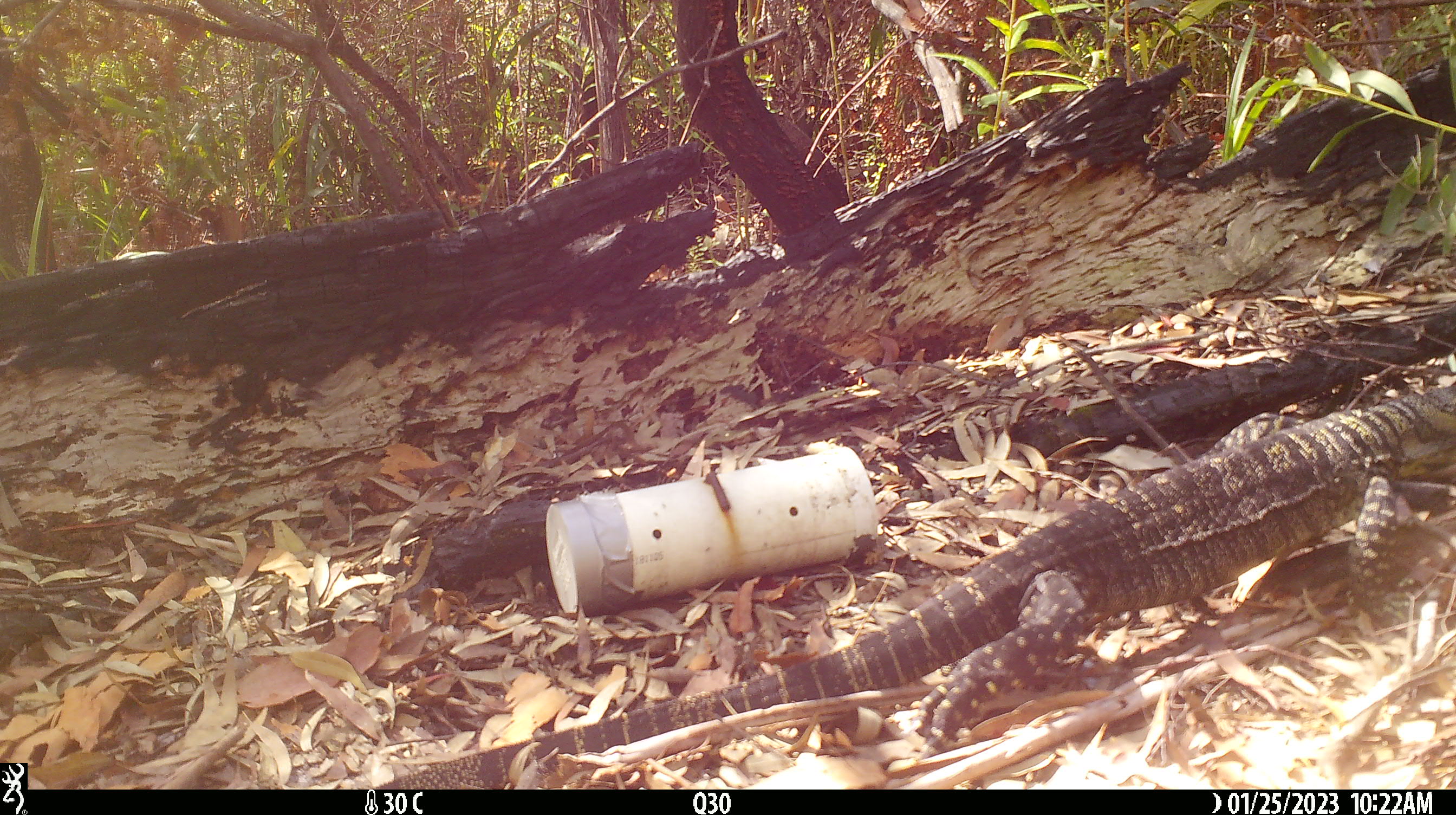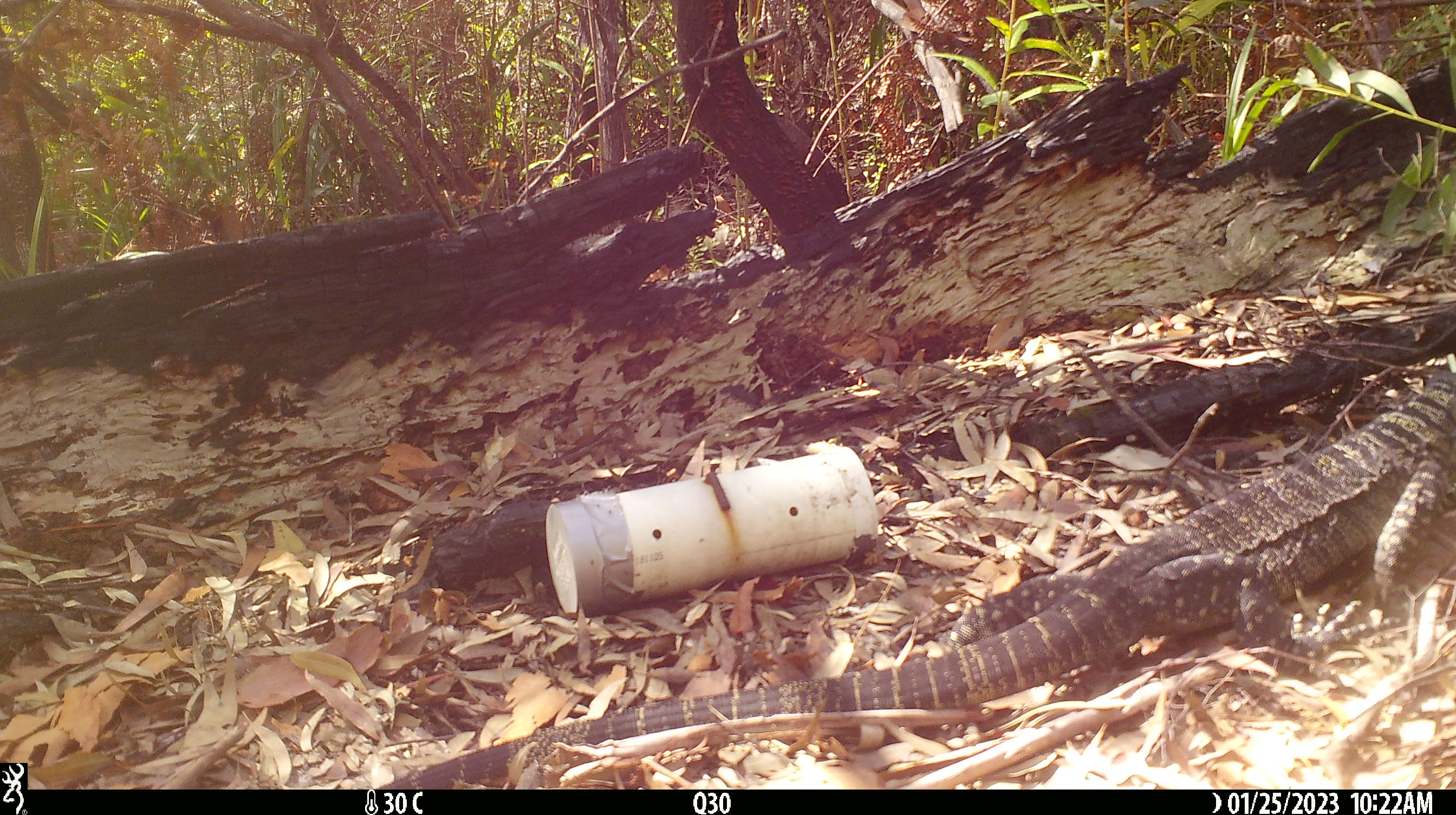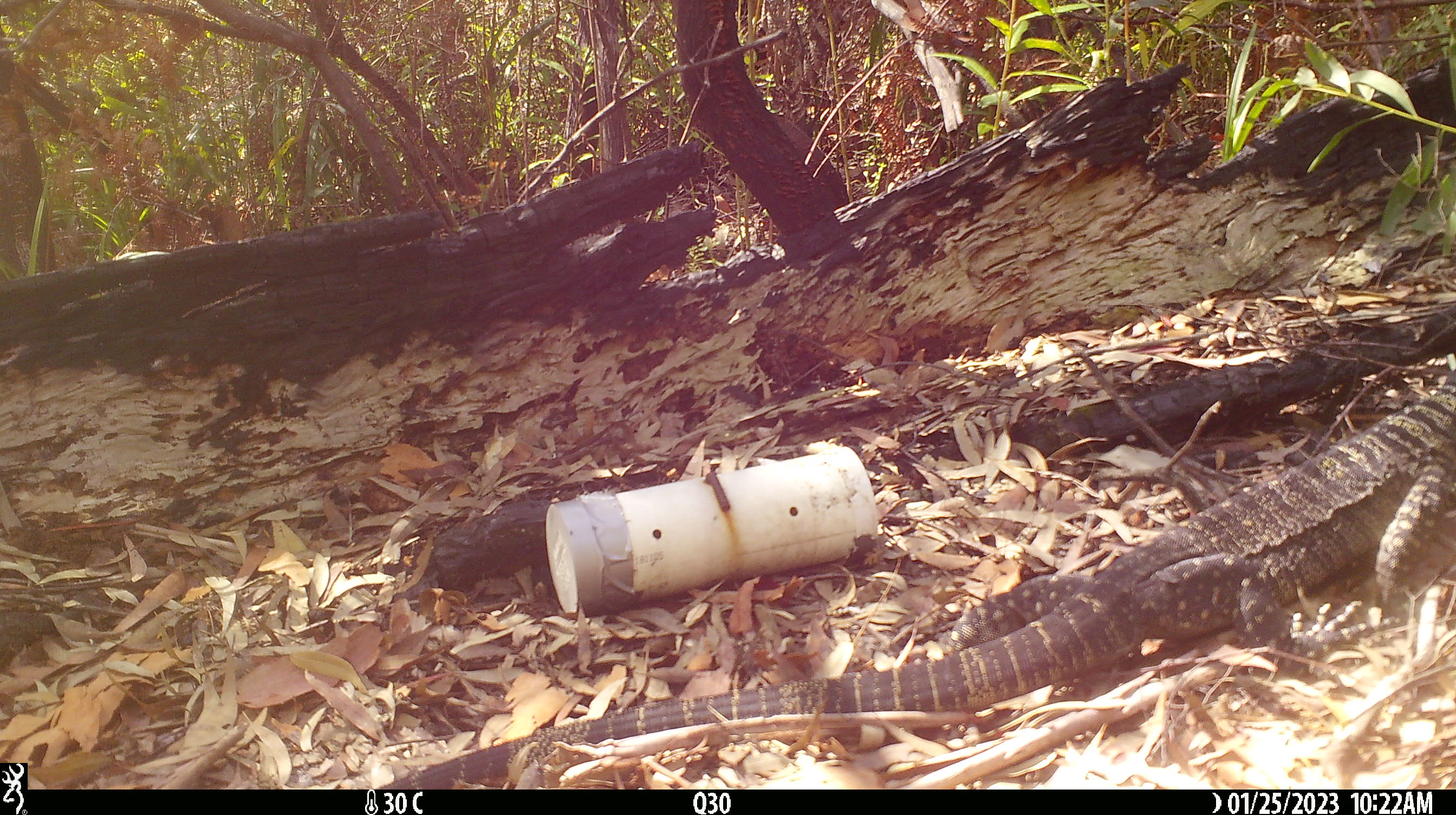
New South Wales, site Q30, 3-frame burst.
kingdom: Animalia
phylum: Chordata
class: Reptilia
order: Squamata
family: Varanidae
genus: Varanus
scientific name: Varanus varius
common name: lace monitor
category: goanna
Goanna (lace monitor) (Varanus varius).